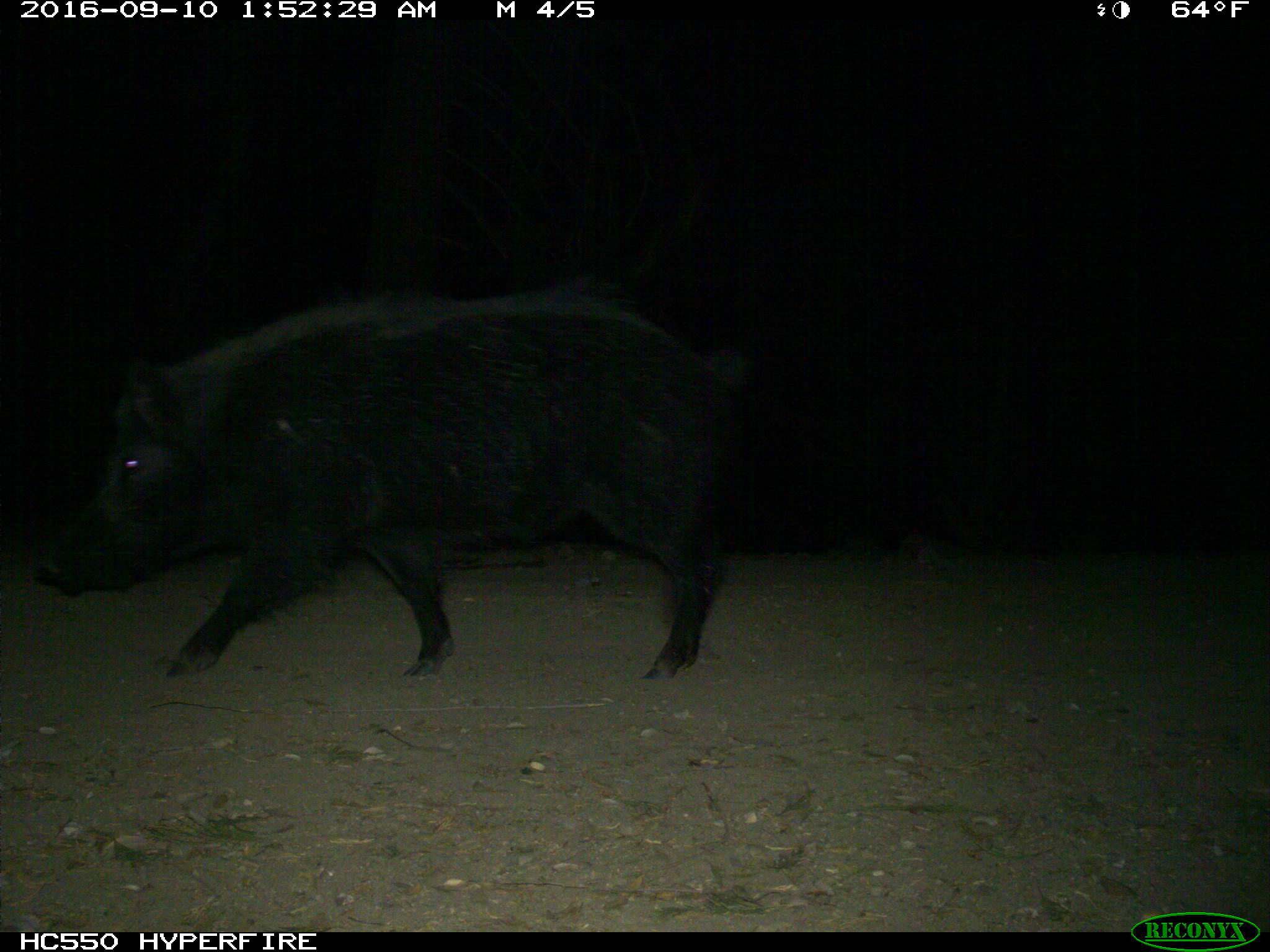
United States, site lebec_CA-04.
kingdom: Animalia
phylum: Chordata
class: Mammalia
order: Artiodactyla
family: Suidae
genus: Sus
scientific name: Sus scrofa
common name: wild boar